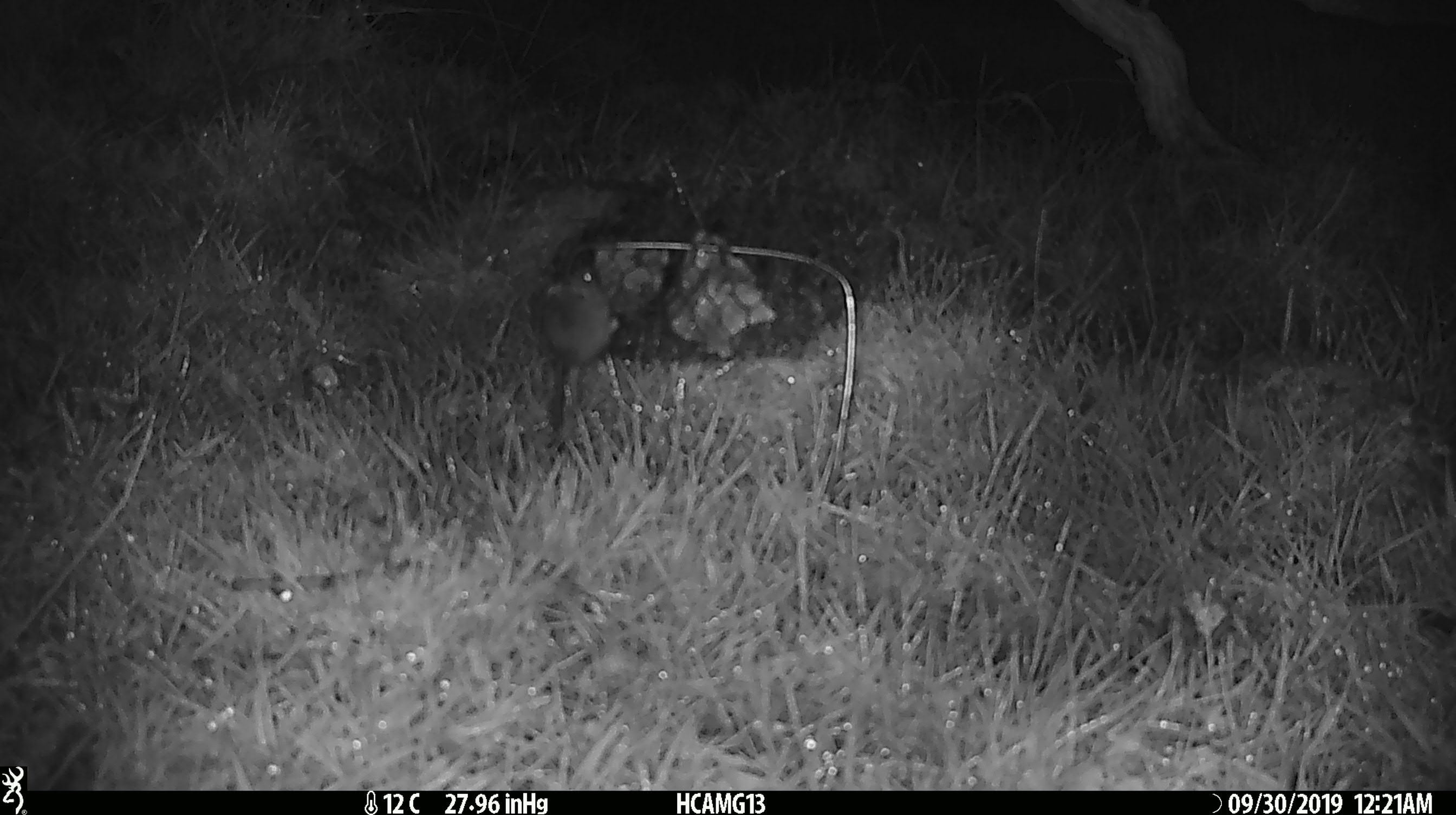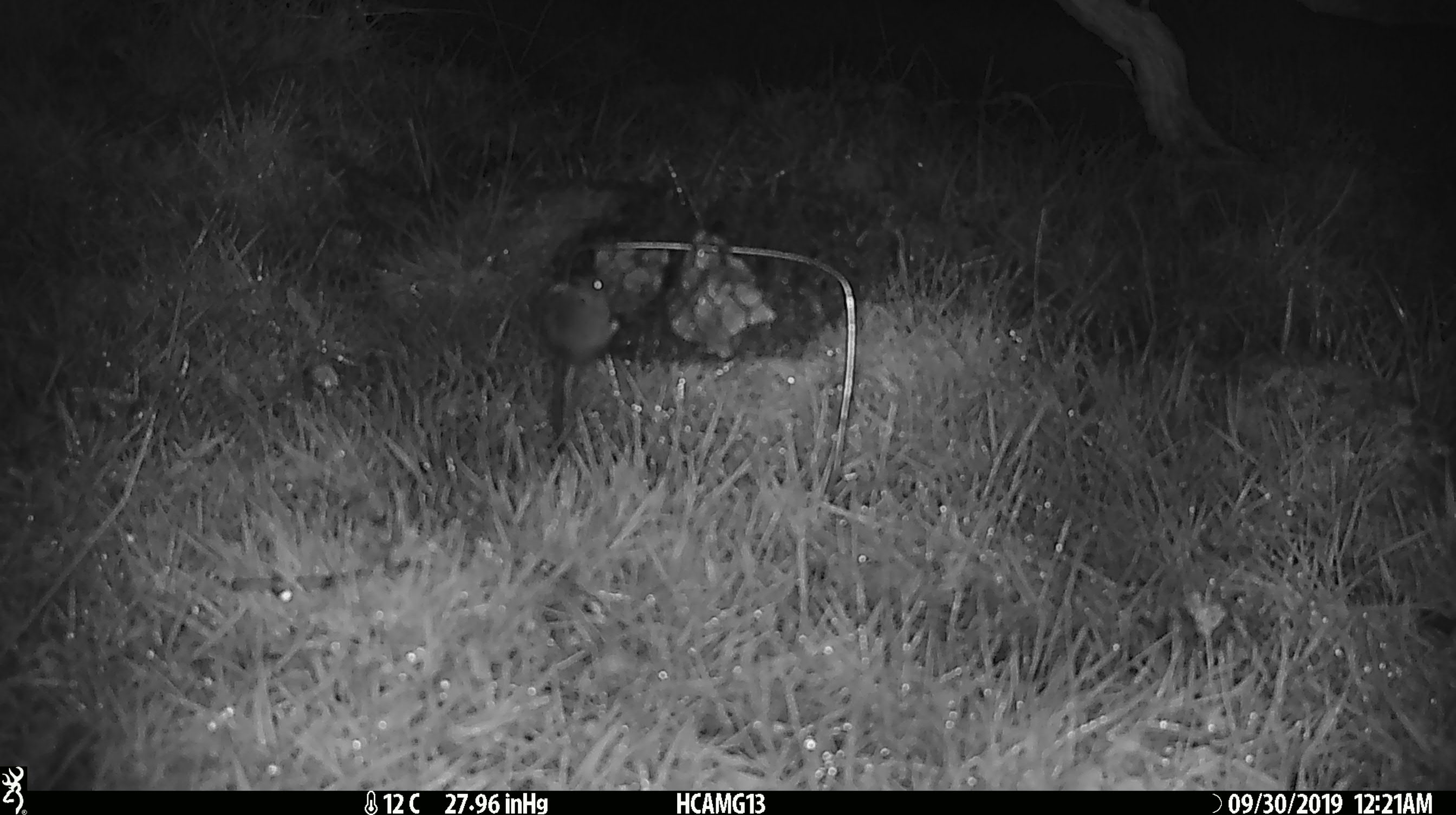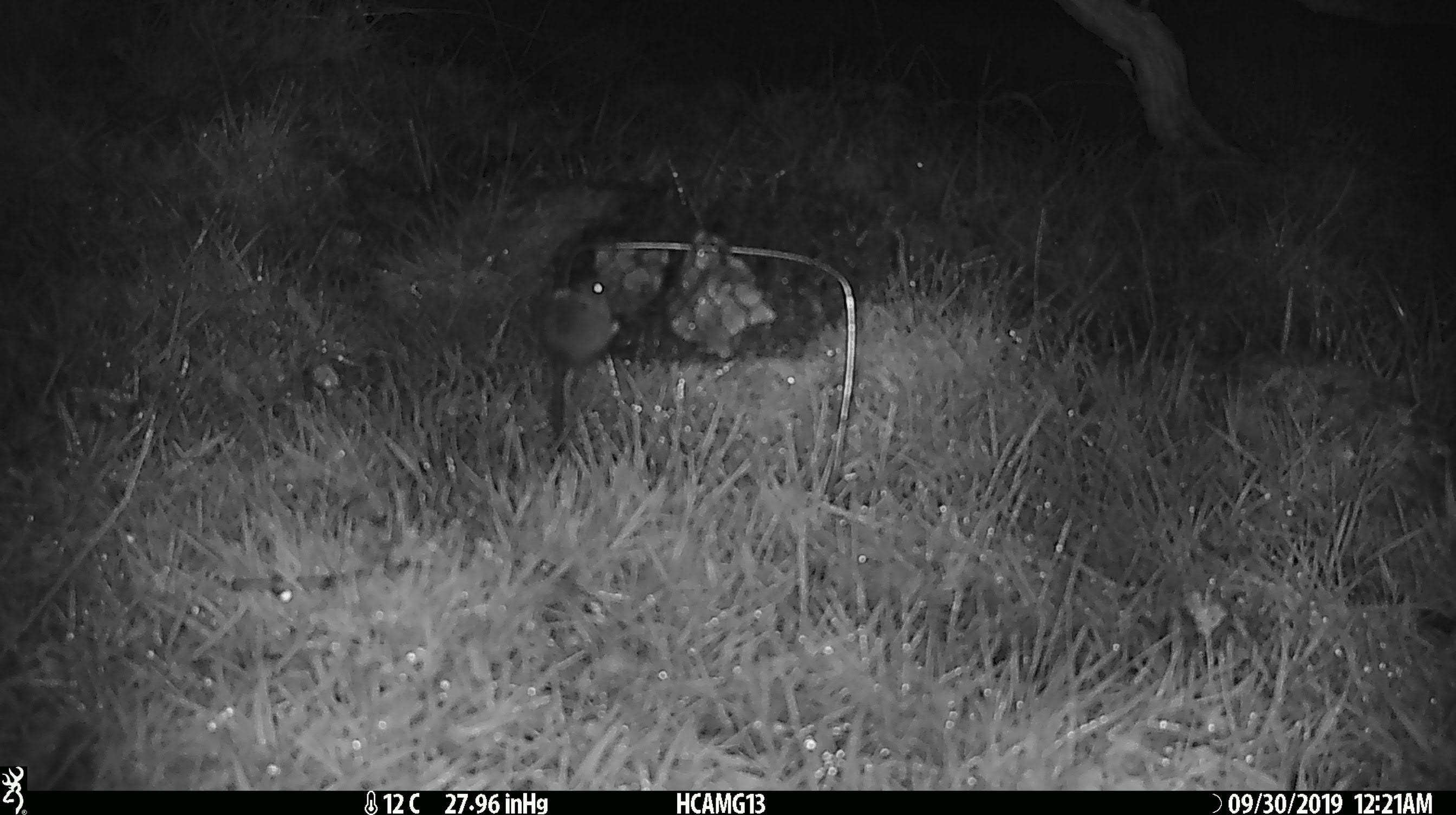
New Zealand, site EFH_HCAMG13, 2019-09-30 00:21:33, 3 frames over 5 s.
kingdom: Animalia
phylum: Chordata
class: Mammalia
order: Rodentia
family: Muridae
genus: Mus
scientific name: Mus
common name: mouse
Mouse (Mus).